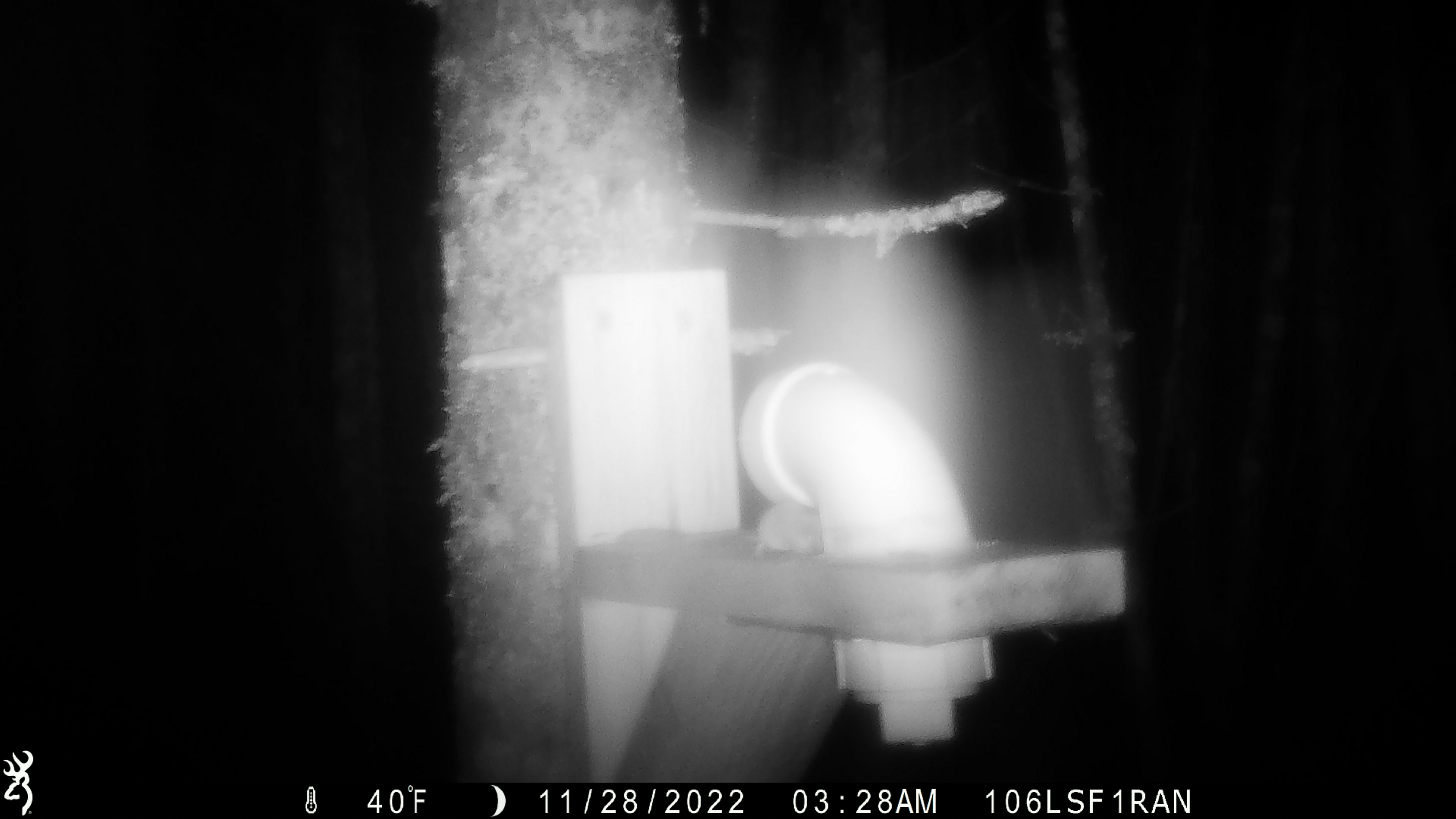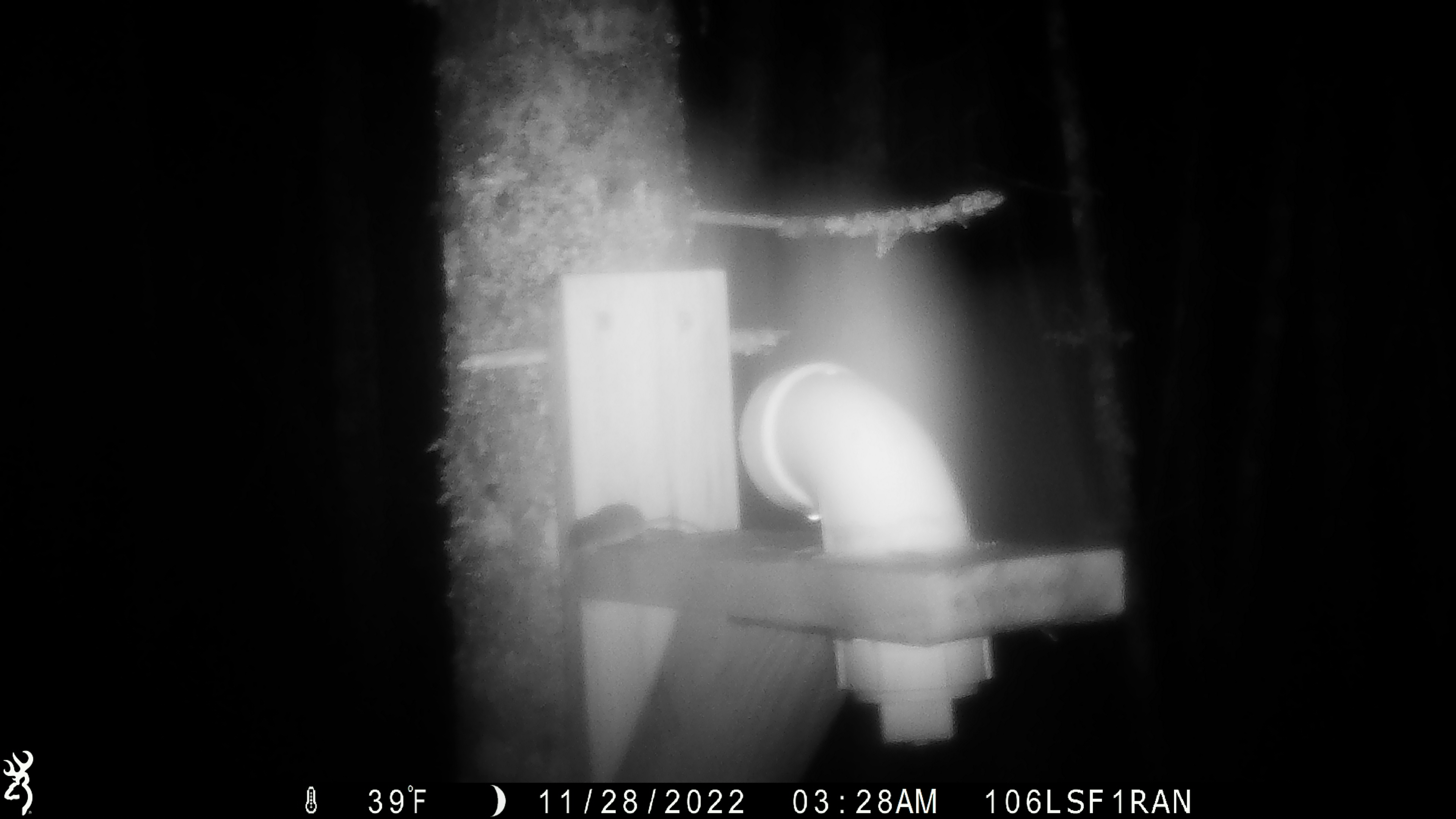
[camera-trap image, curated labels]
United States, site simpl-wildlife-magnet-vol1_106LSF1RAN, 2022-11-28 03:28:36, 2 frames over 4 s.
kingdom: Animalia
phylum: Chordata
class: Mammalia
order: Rodentia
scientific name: Rodentia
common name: mouse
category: mouse sp.